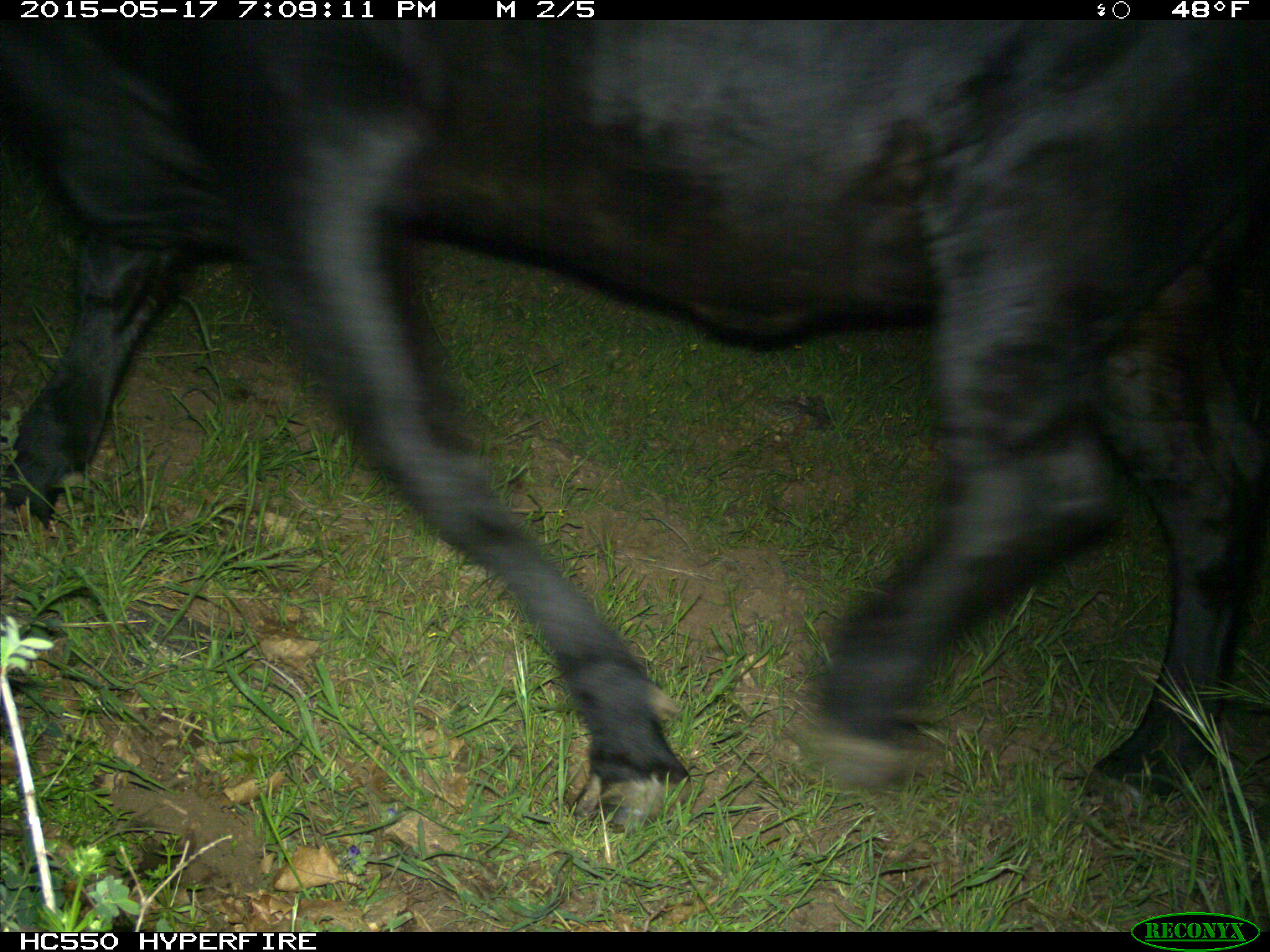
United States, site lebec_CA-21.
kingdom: Animalia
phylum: Chordata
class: Mammalia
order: Artiodactyla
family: Bovidae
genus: Bos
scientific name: Bos taurus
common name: domestic cow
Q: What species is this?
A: Bos taurus (domestic cow).